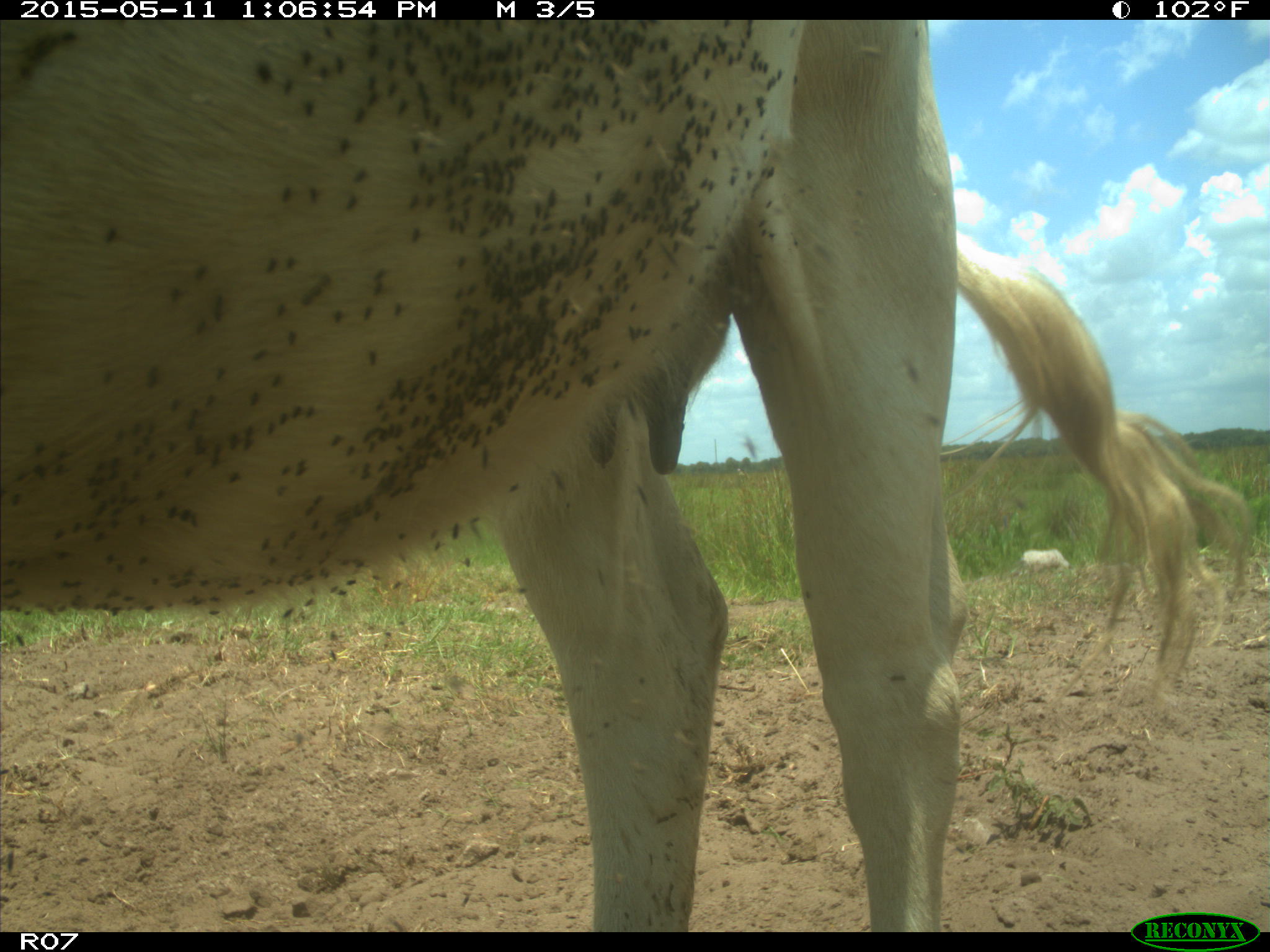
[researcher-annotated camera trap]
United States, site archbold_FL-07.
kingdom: Animalia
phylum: Chordata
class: Mammalia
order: Artiodactyla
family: Bovidae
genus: Bos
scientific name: Bos taurus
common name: domestic cow